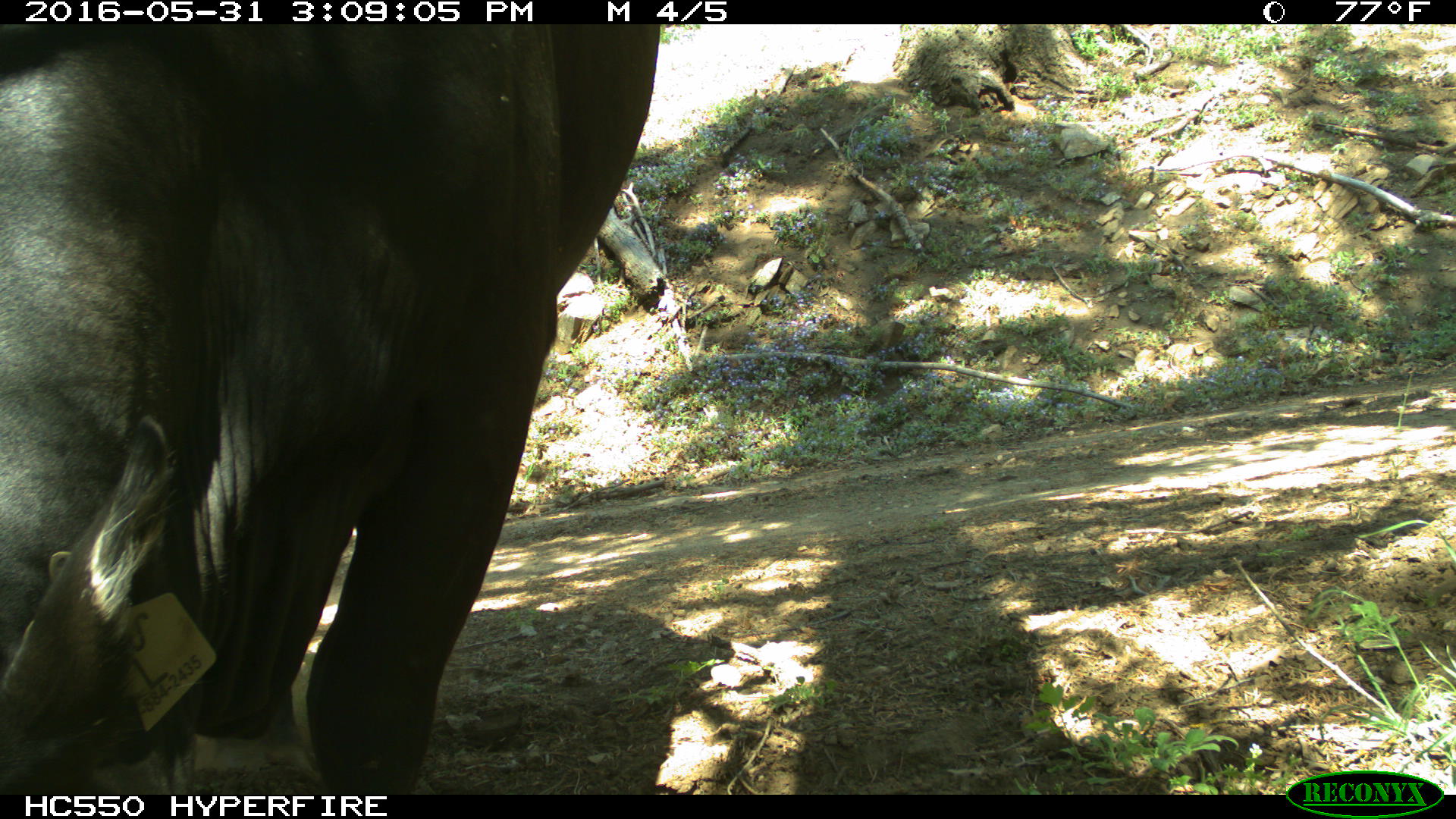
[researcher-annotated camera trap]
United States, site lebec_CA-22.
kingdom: Animalia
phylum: Chordata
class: Mammalia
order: Artiodactyla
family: Bovidae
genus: Bos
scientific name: Bos taurus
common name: domestic cow